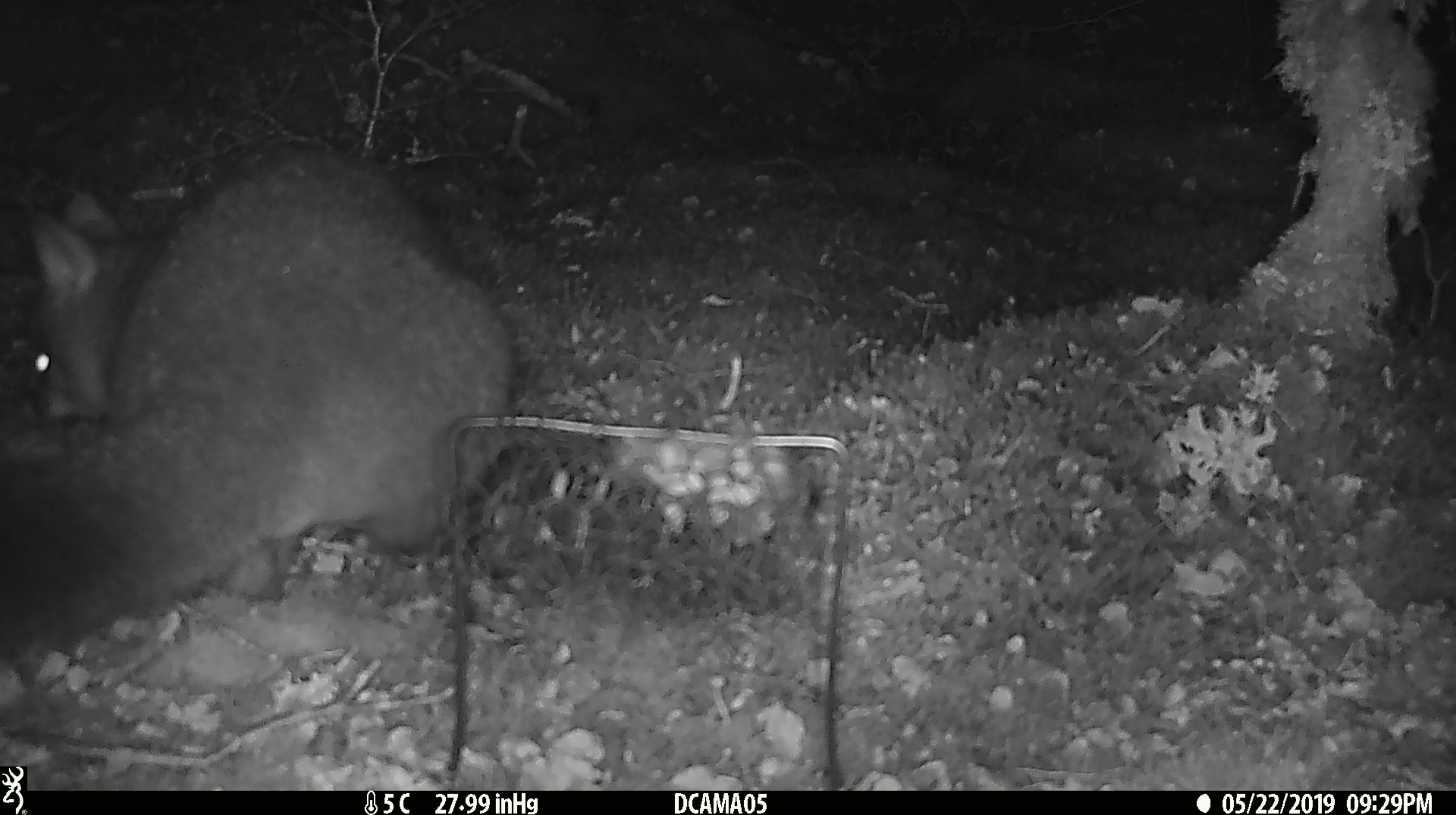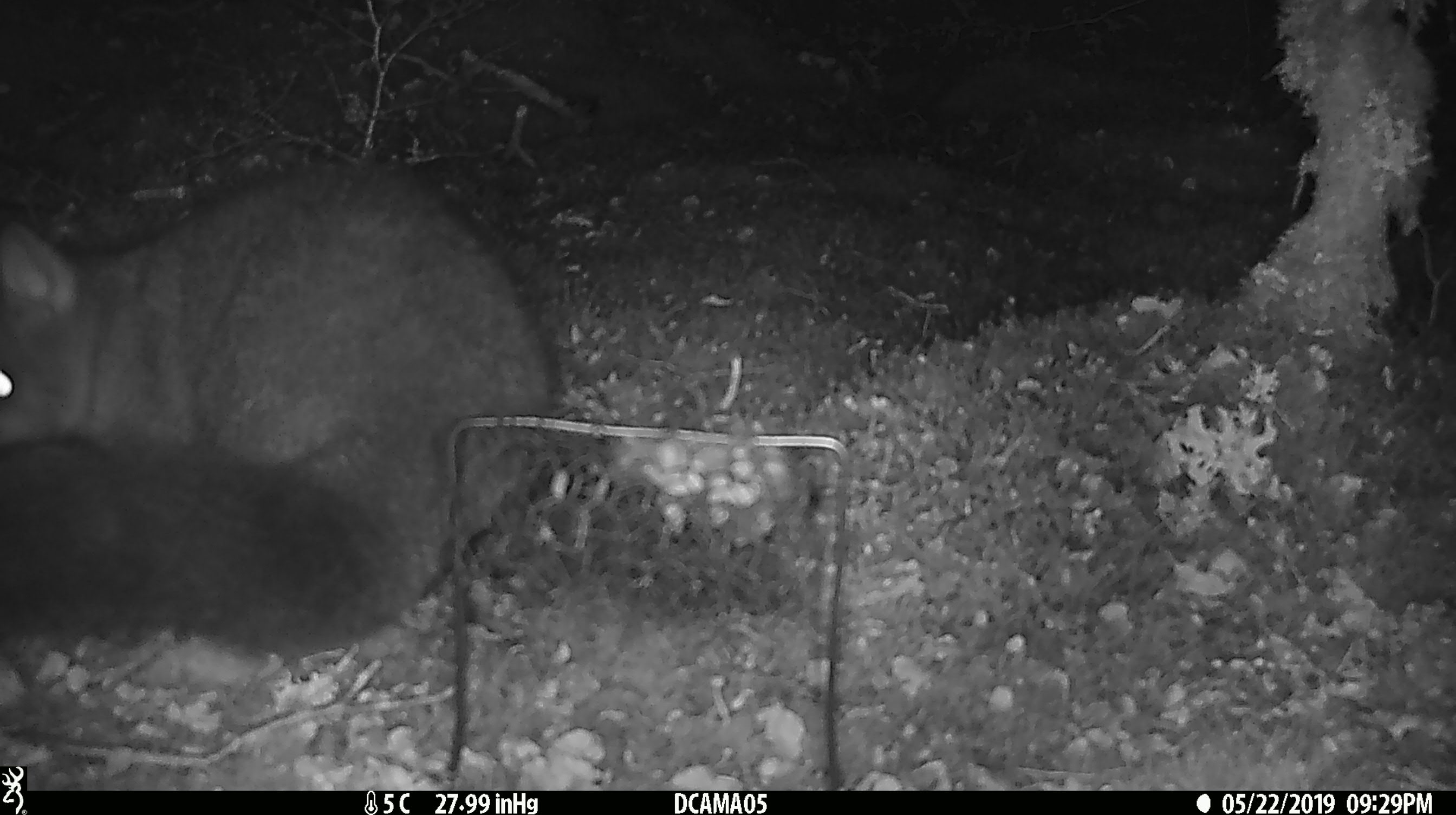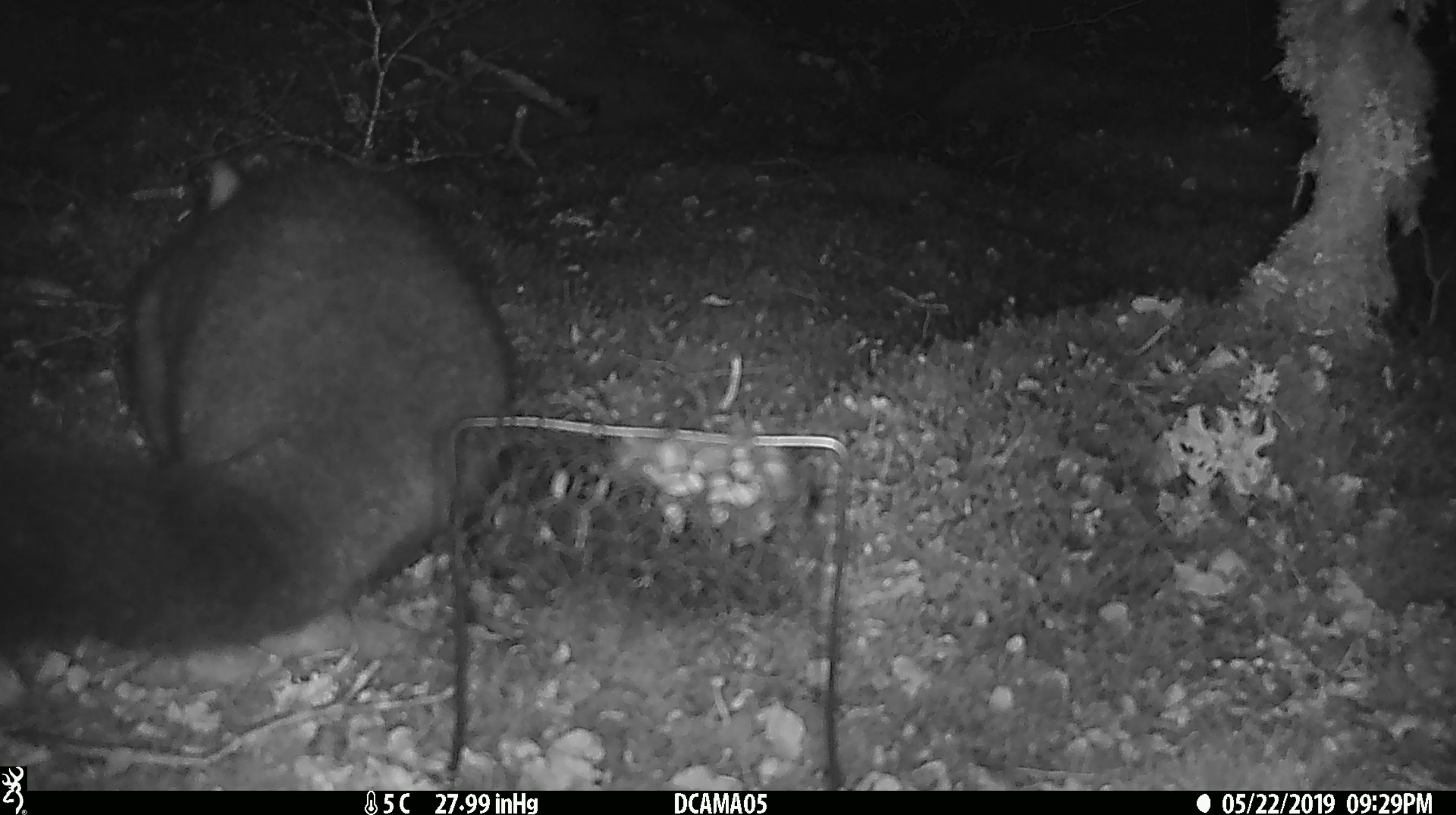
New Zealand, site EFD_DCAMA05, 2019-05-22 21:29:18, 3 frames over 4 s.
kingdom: Animalia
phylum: Chordata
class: Mammalia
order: Diprotodontia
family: Phalangeridae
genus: Trichosurus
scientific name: Trichosurus vulpecula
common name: common brushtail possum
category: possum